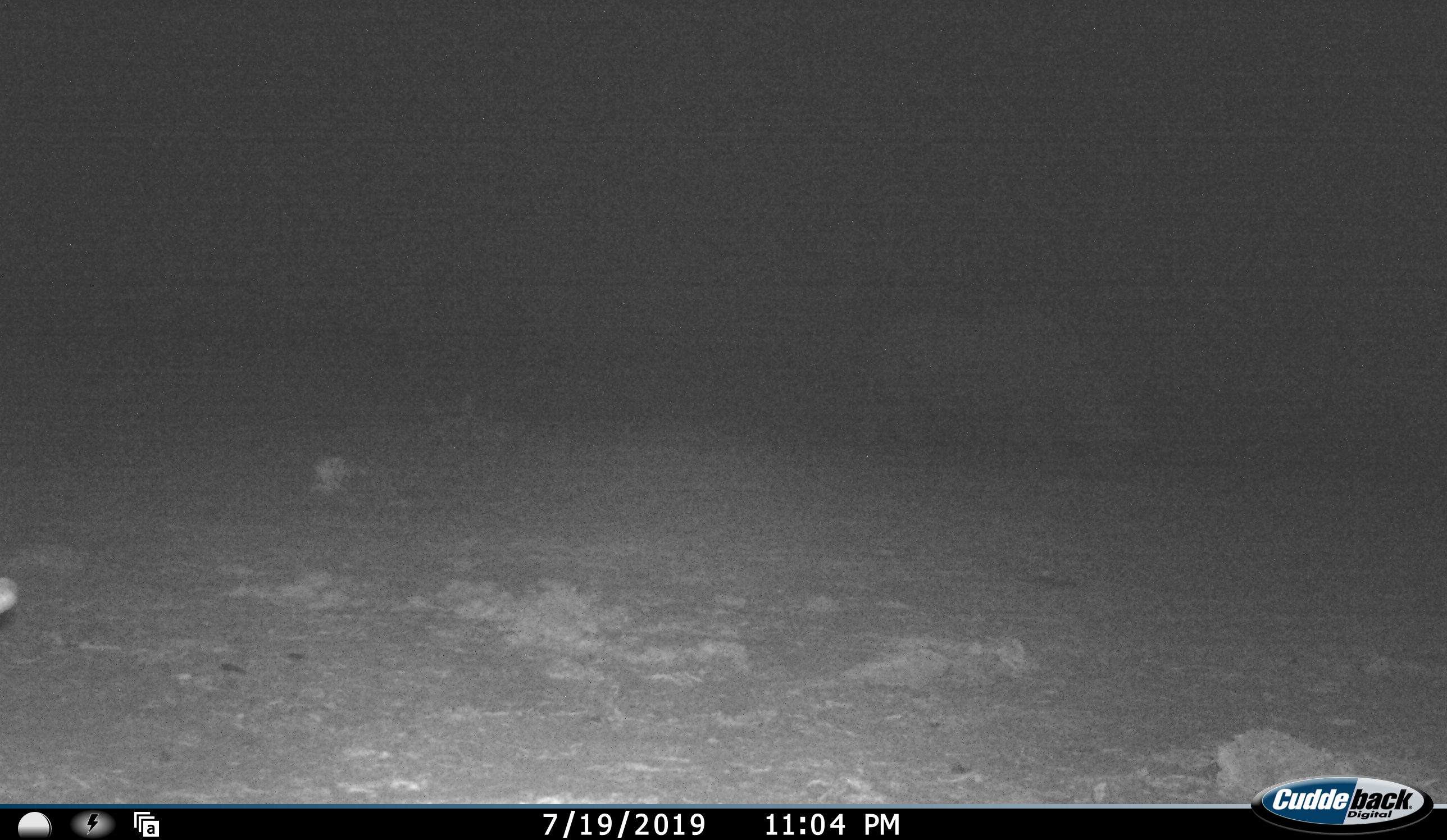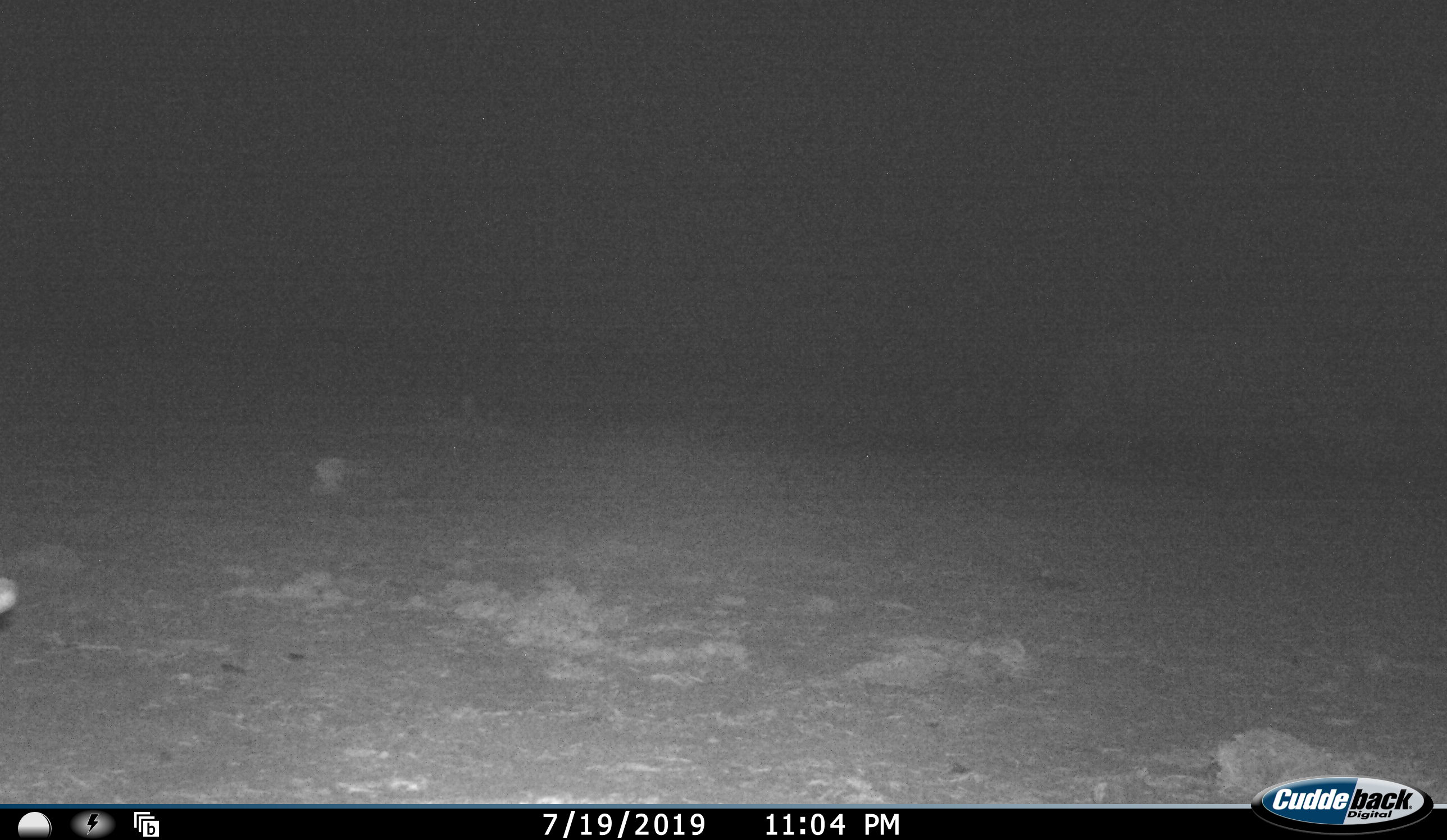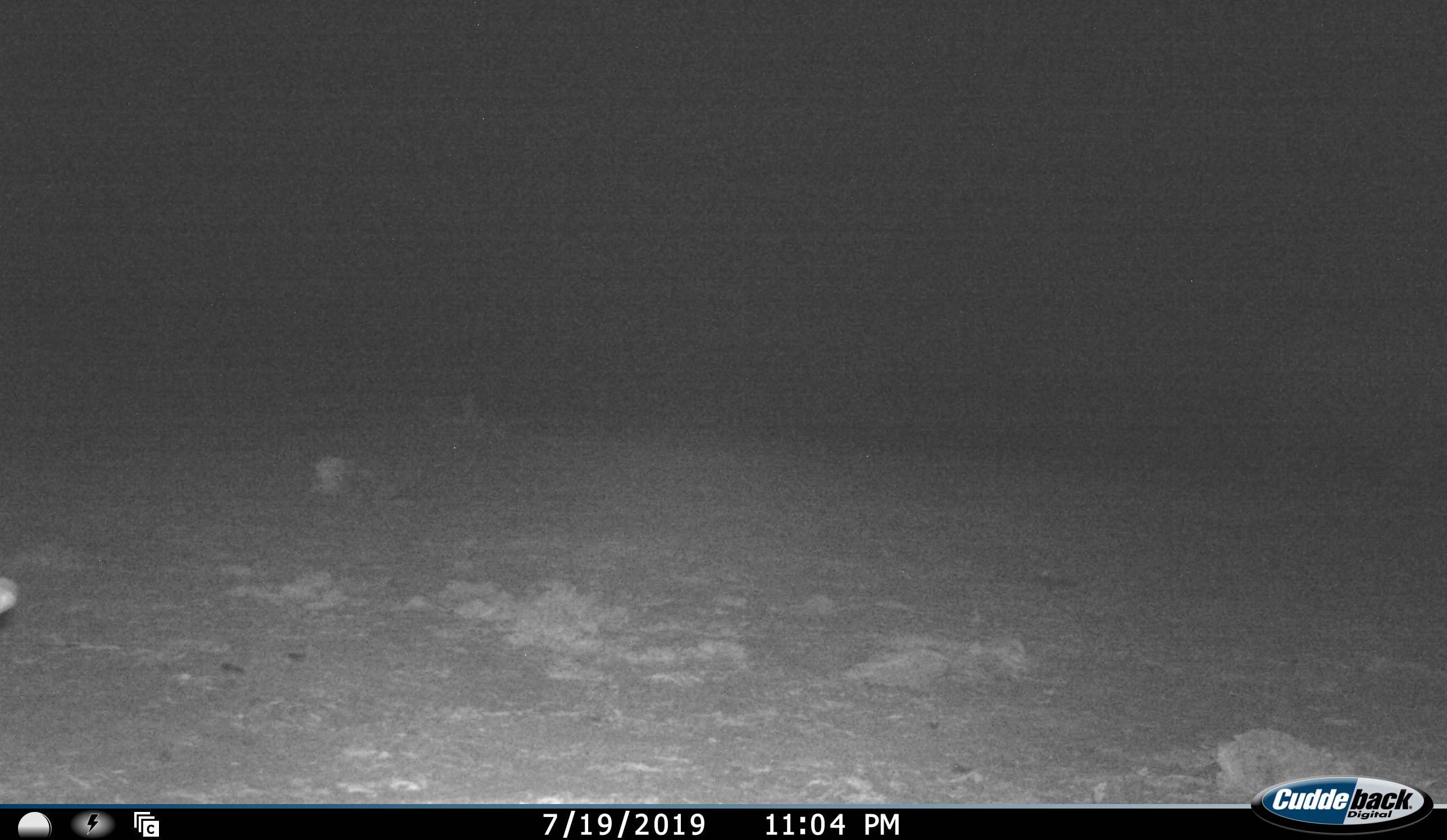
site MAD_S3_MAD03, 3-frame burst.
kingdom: Animalia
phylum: Chordata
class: Mammalia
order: Perissodactyla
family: Rhinocerotidae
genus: Diceros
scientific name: Diceros bicornis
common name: black rhinoceros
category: rhinocerosblack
Rhinocerosblack (black rhinoceros) (Diceros bicornis), count 1. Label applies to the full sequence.